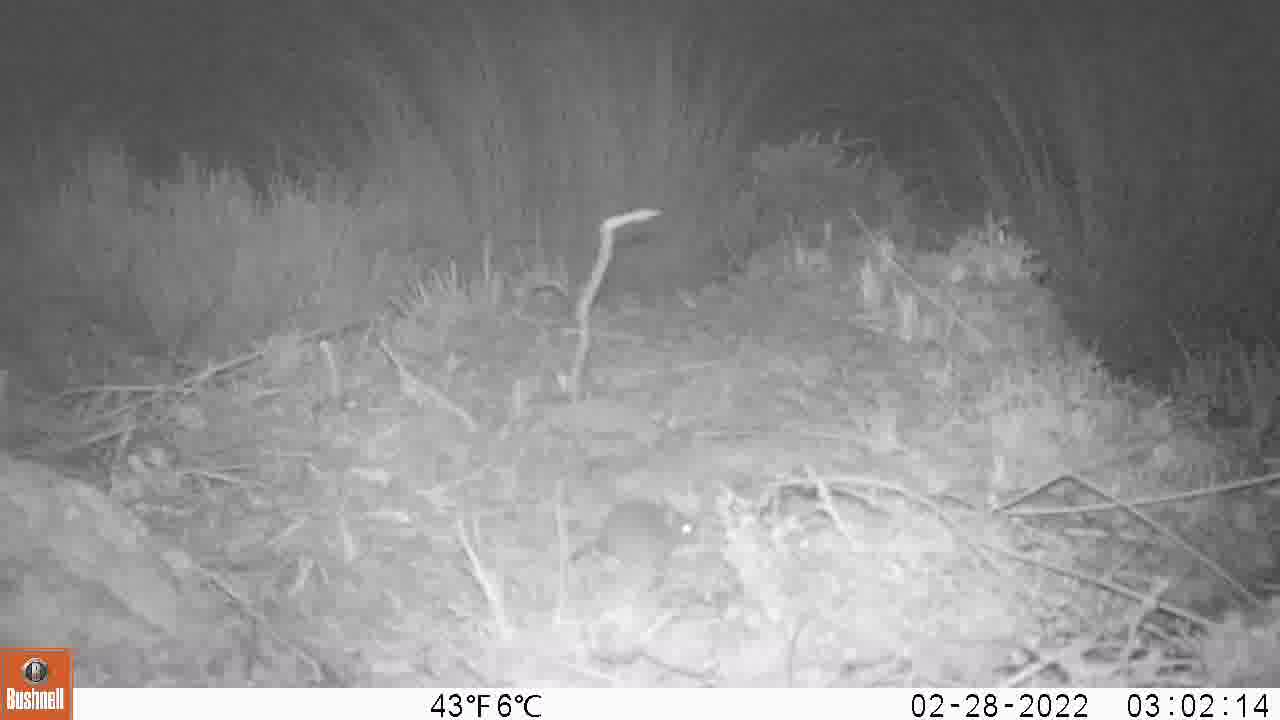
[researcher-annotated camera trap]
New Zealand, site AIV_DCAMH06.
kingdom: Animalia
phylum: Chordata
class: Mammalia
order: Rodentia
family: Muridae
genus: Mus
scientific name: Mus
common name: mouse